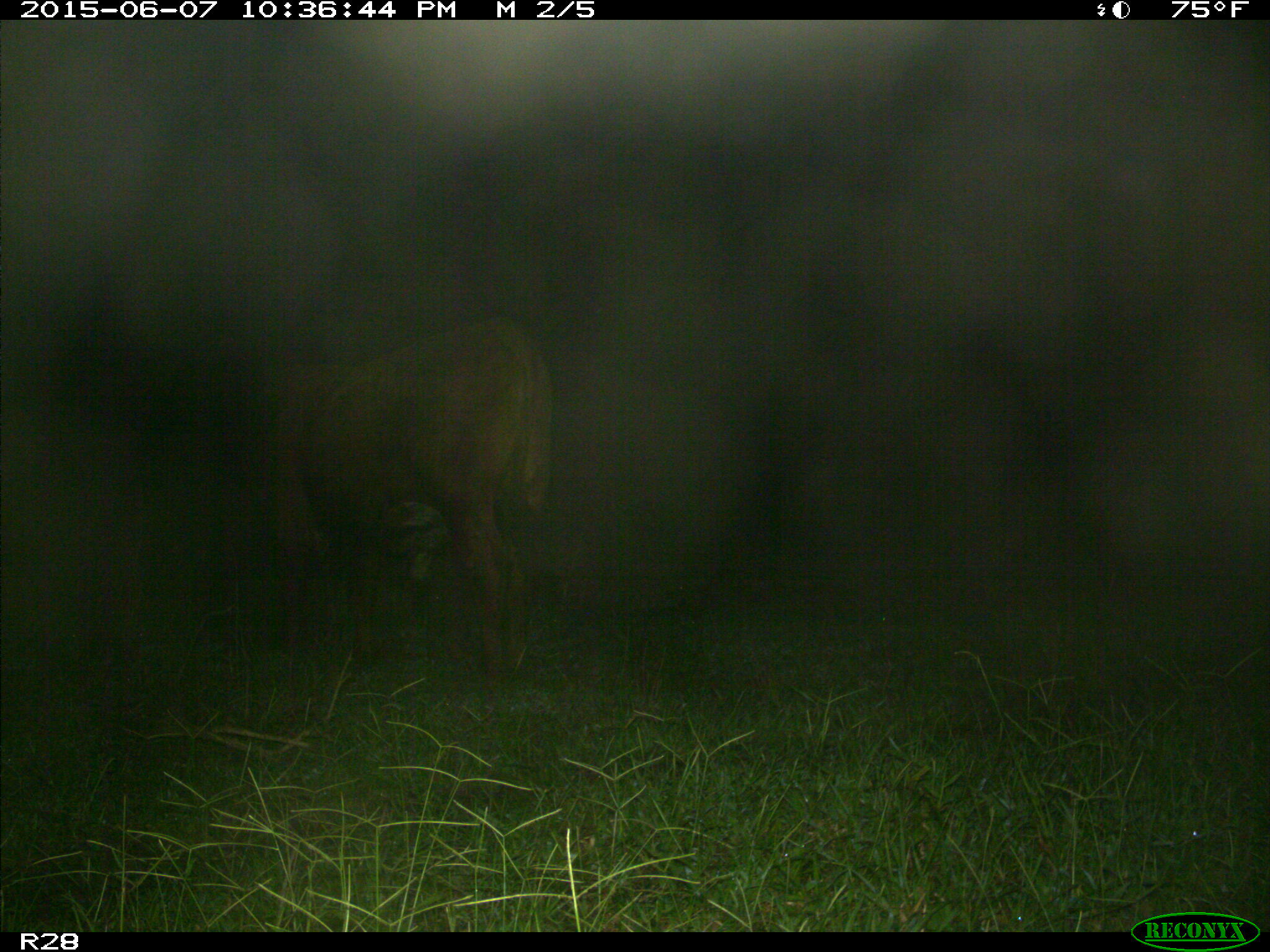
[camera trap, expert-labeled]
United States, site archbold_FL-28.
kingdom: Animalia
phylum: Chordata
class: Mammalia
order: Artiodactyla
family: Bovidae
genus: Bos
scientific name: Bos taurus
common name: domestic cow